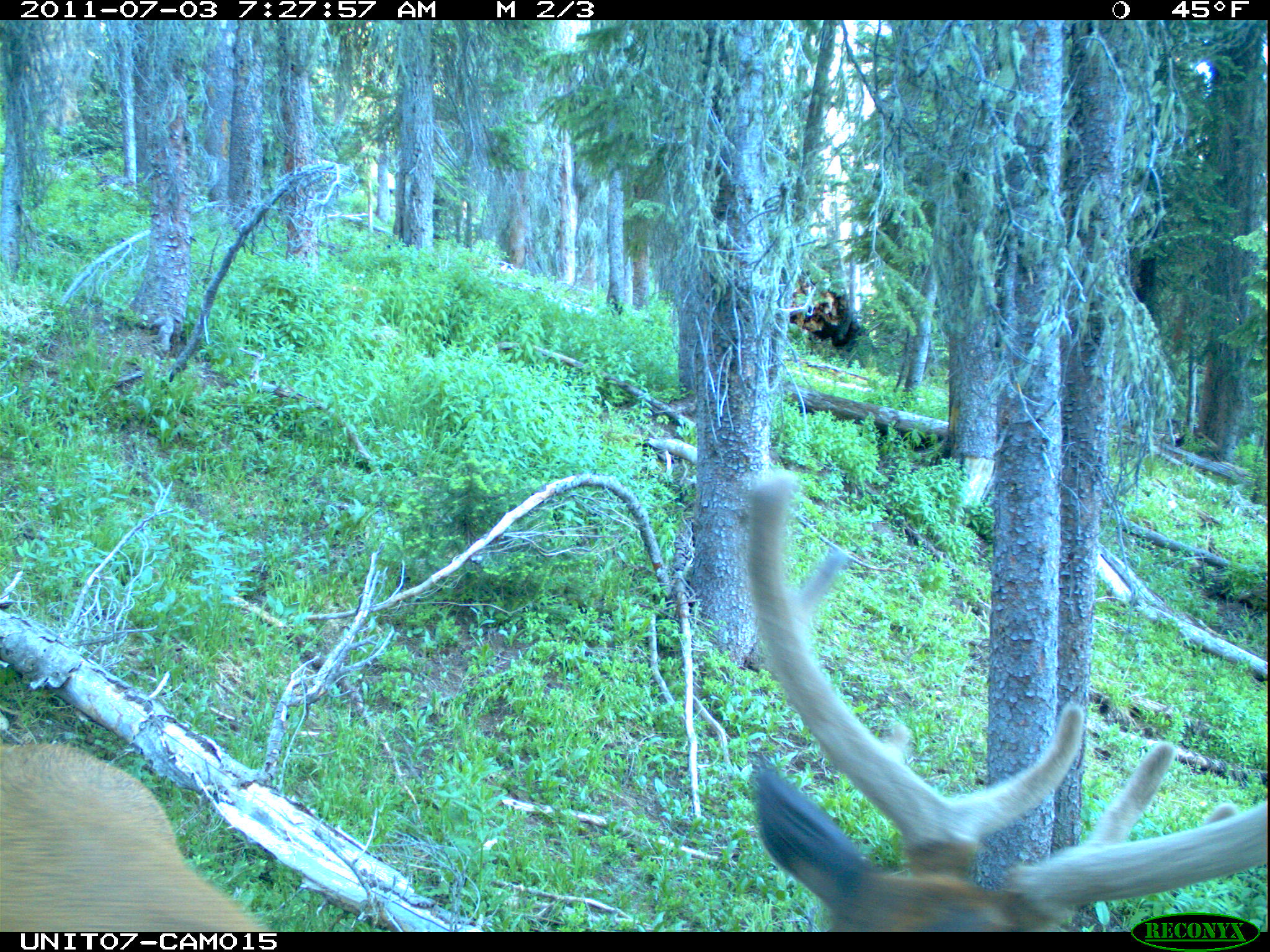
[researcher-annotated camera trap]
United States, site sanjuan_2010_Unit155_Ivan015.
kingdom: Animalia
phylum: Chordata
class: Mammalia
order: Artiodactyla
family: Cervidae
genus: Cervus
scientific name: Cervus elaphus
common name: red deer